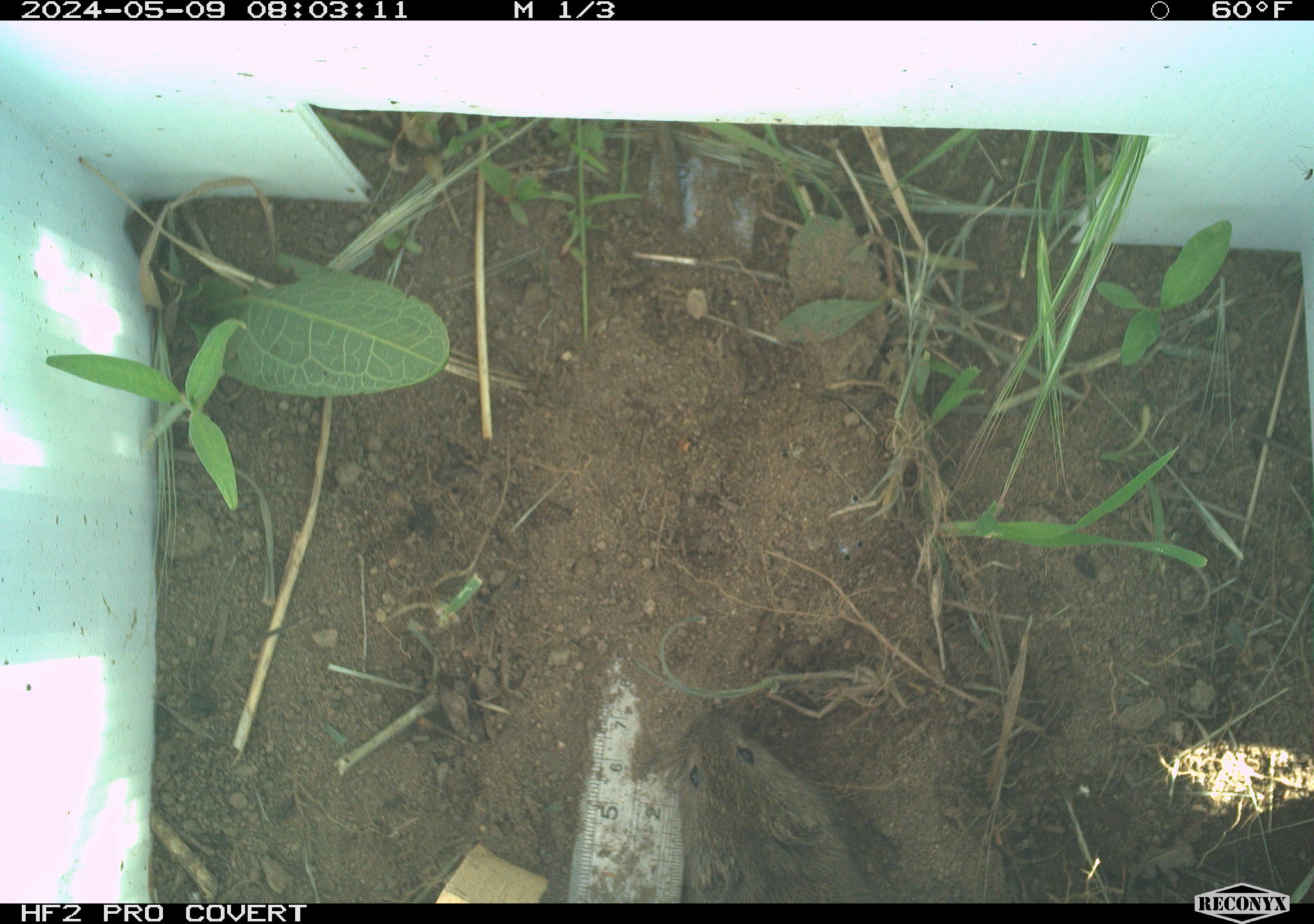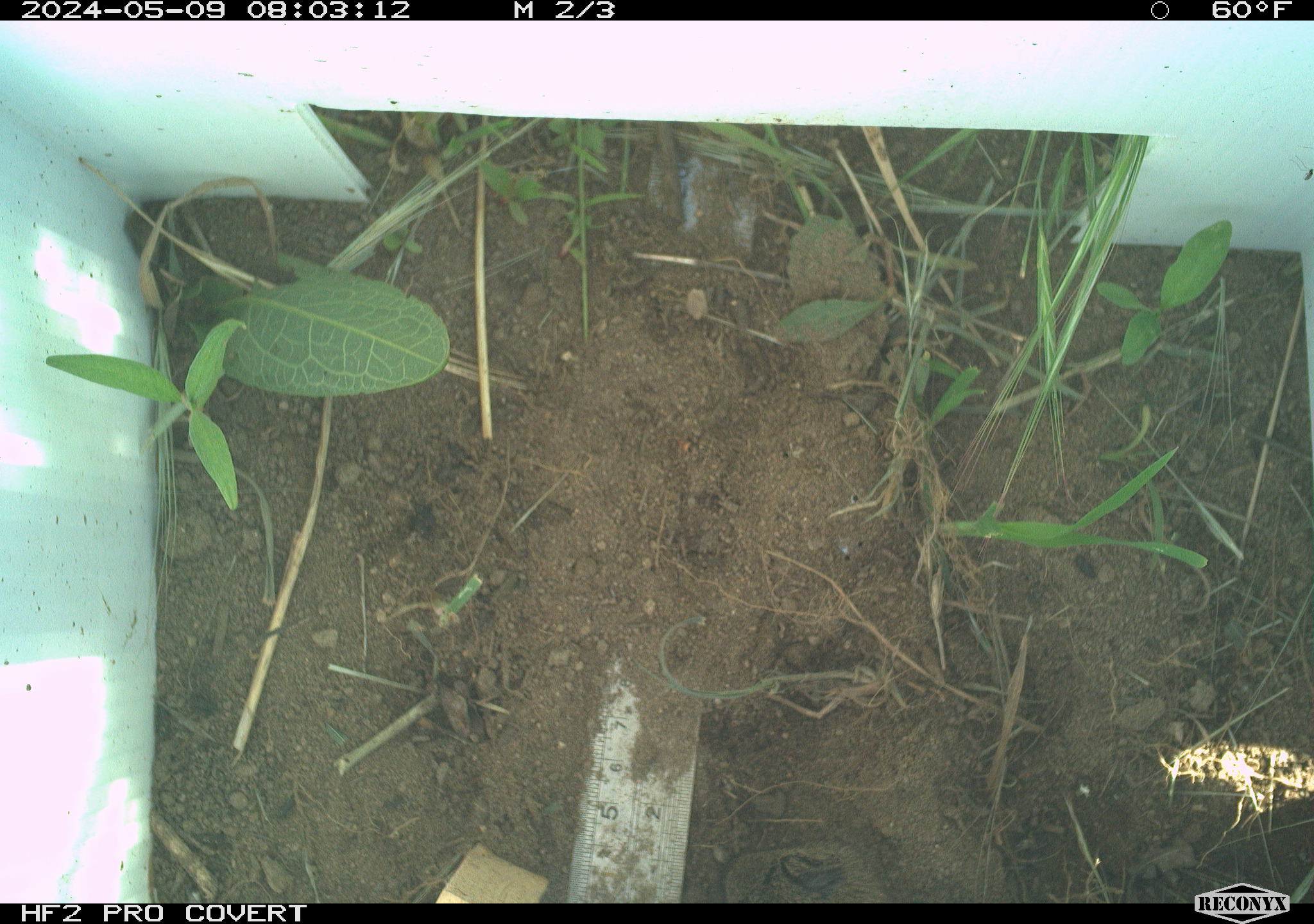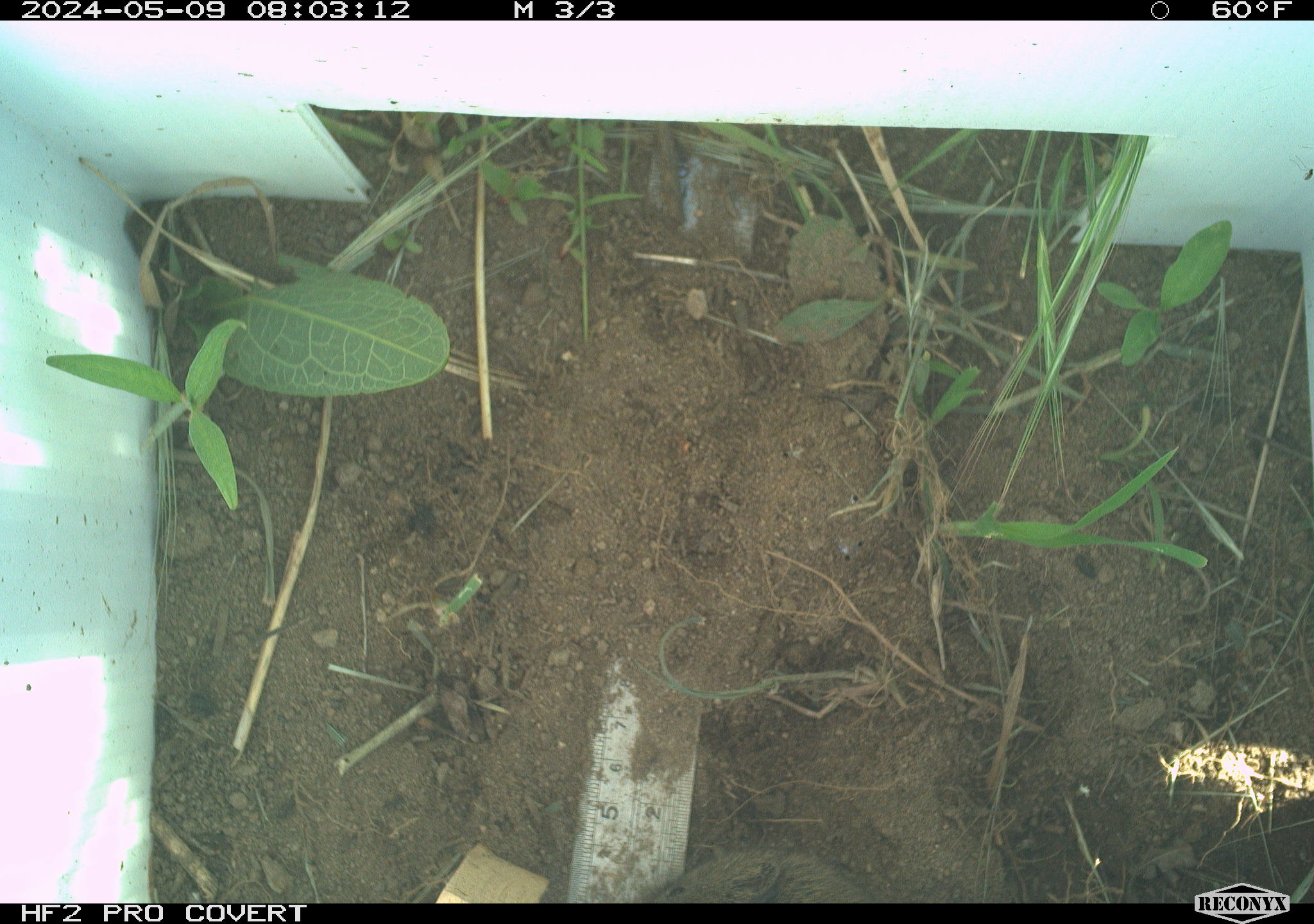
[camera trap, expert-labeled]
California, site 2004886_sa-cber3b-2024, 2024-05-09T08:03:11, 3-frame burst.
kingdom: Animalia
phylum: Chordata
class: Mammalia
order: Rodentia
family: Cricetidae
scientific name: Arvicolinae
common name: voles, lemmings, and muskrats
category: arvicolinae subfamily